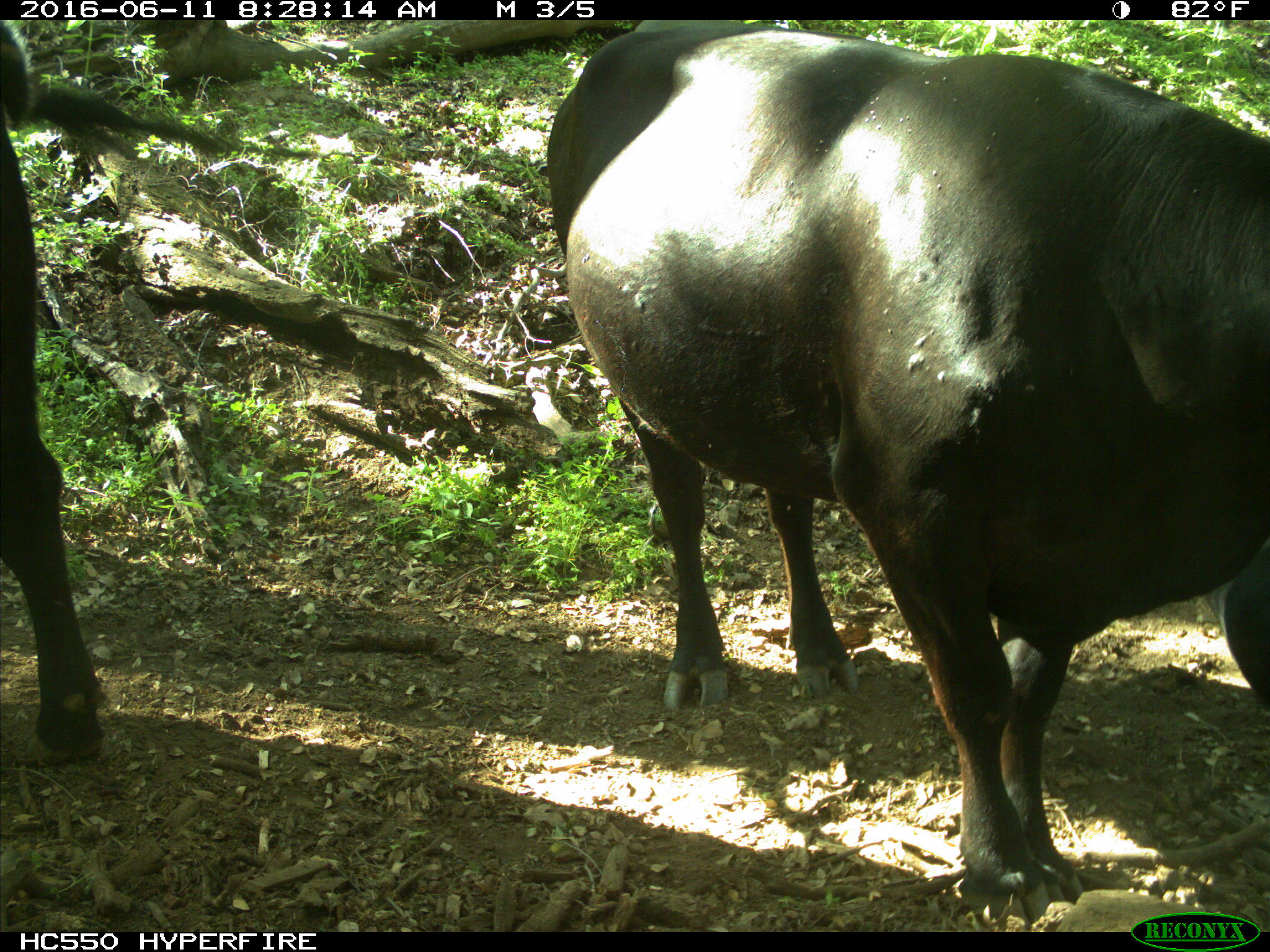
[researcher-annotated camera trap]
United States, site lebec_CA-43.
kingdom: Animalia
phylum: Chordata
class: Mammalia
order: Artiodactyla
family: Bovidae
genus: Bos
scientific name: Bos taurus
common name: domestic cow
Bos taurus (domestic cow).